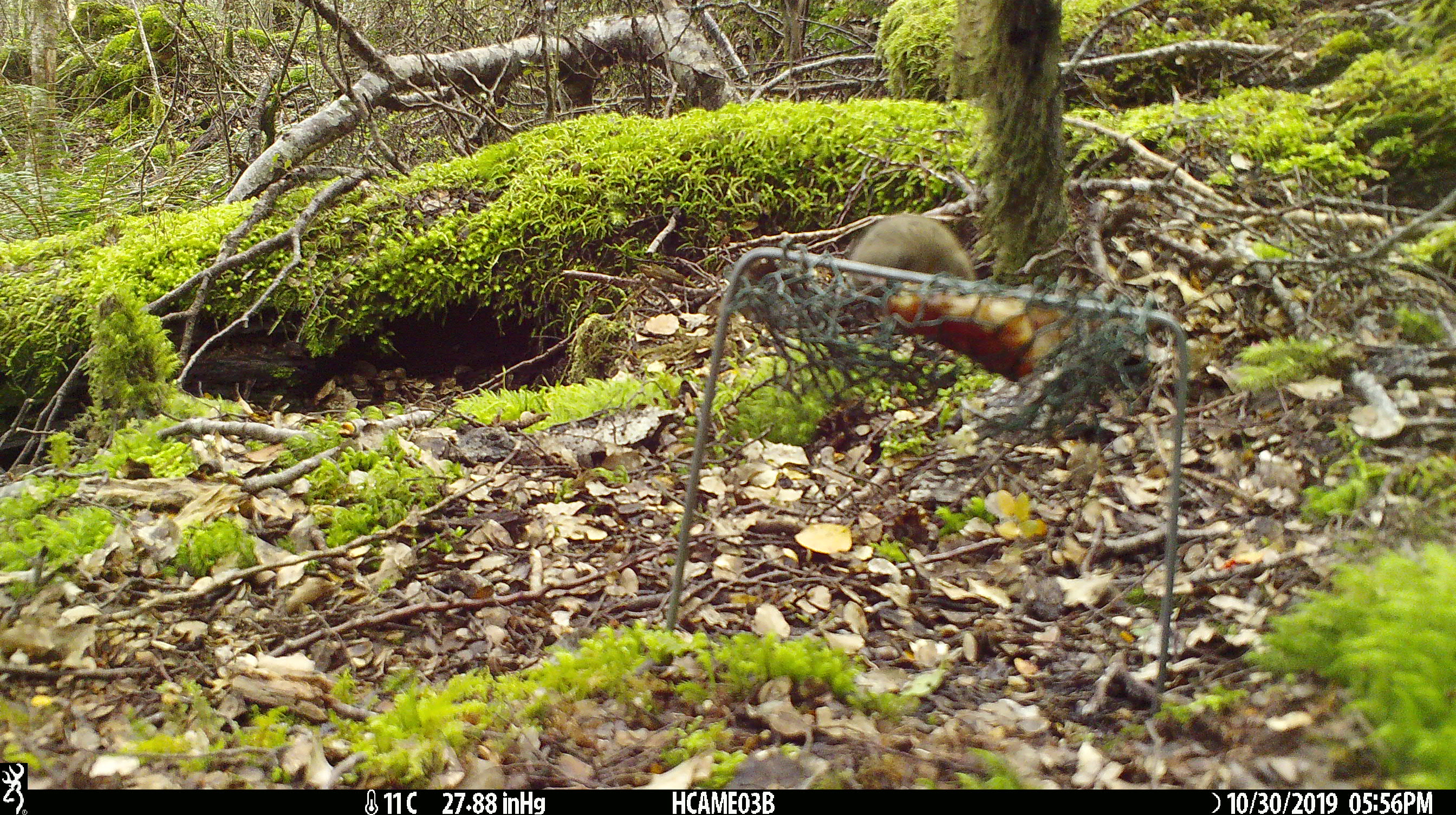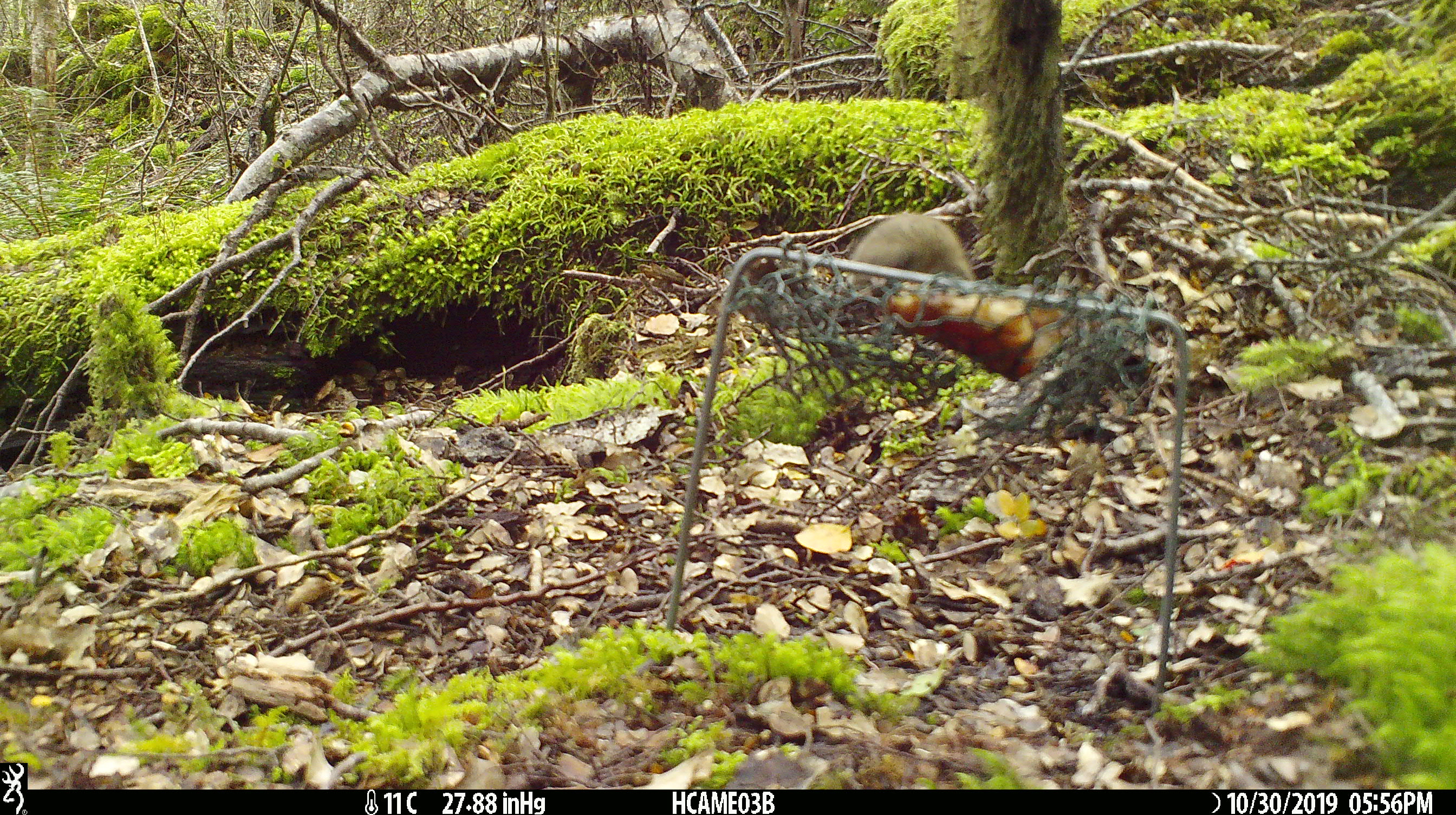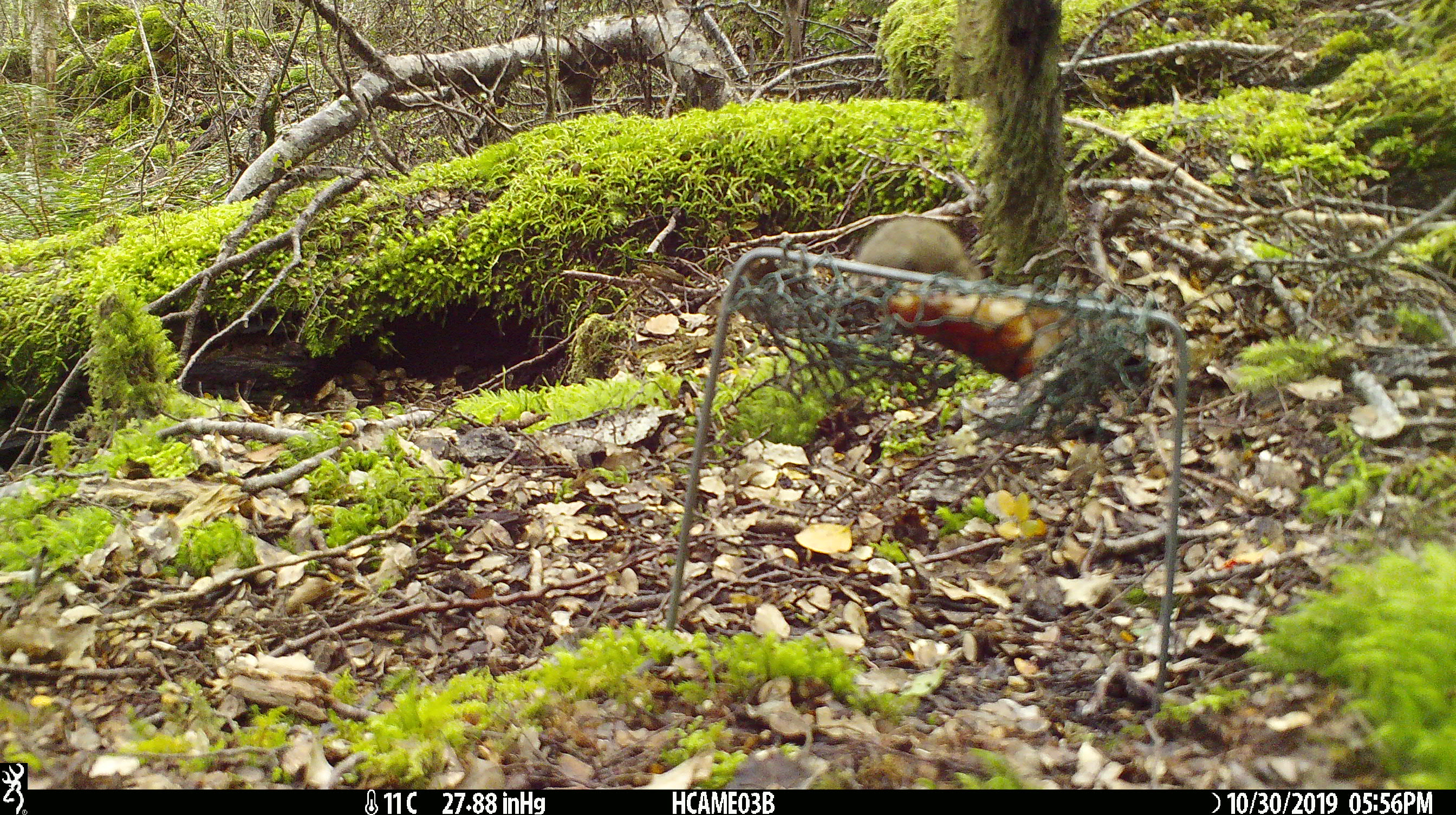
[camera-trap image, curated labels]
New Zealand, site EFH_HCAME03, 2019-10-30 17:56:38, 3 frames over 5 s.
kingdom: Animalia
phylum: Chordata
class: Mammalia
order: Rodentia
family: Muridae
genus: Mus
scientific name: Mus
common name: mouse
Mouse (Mus).